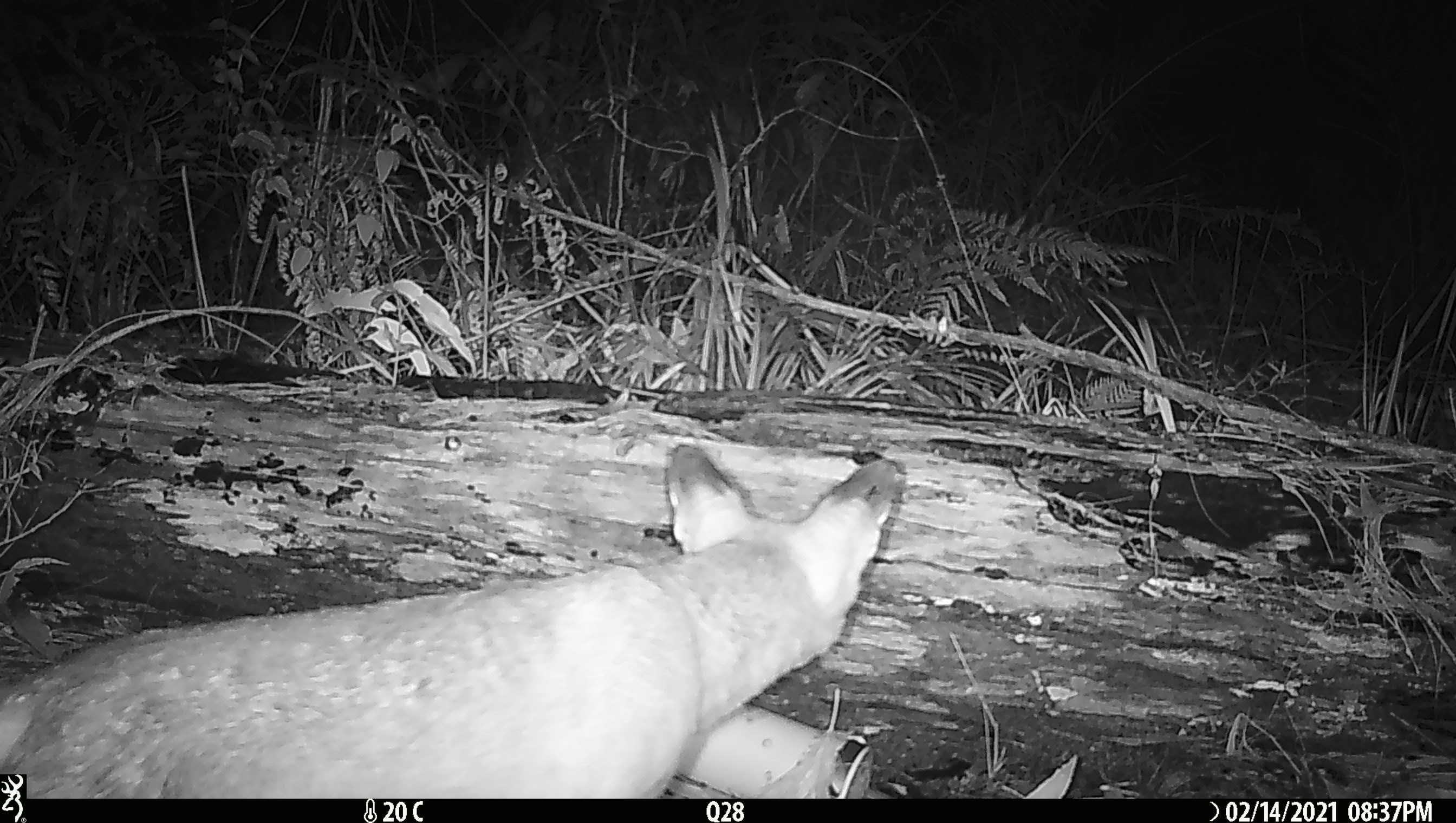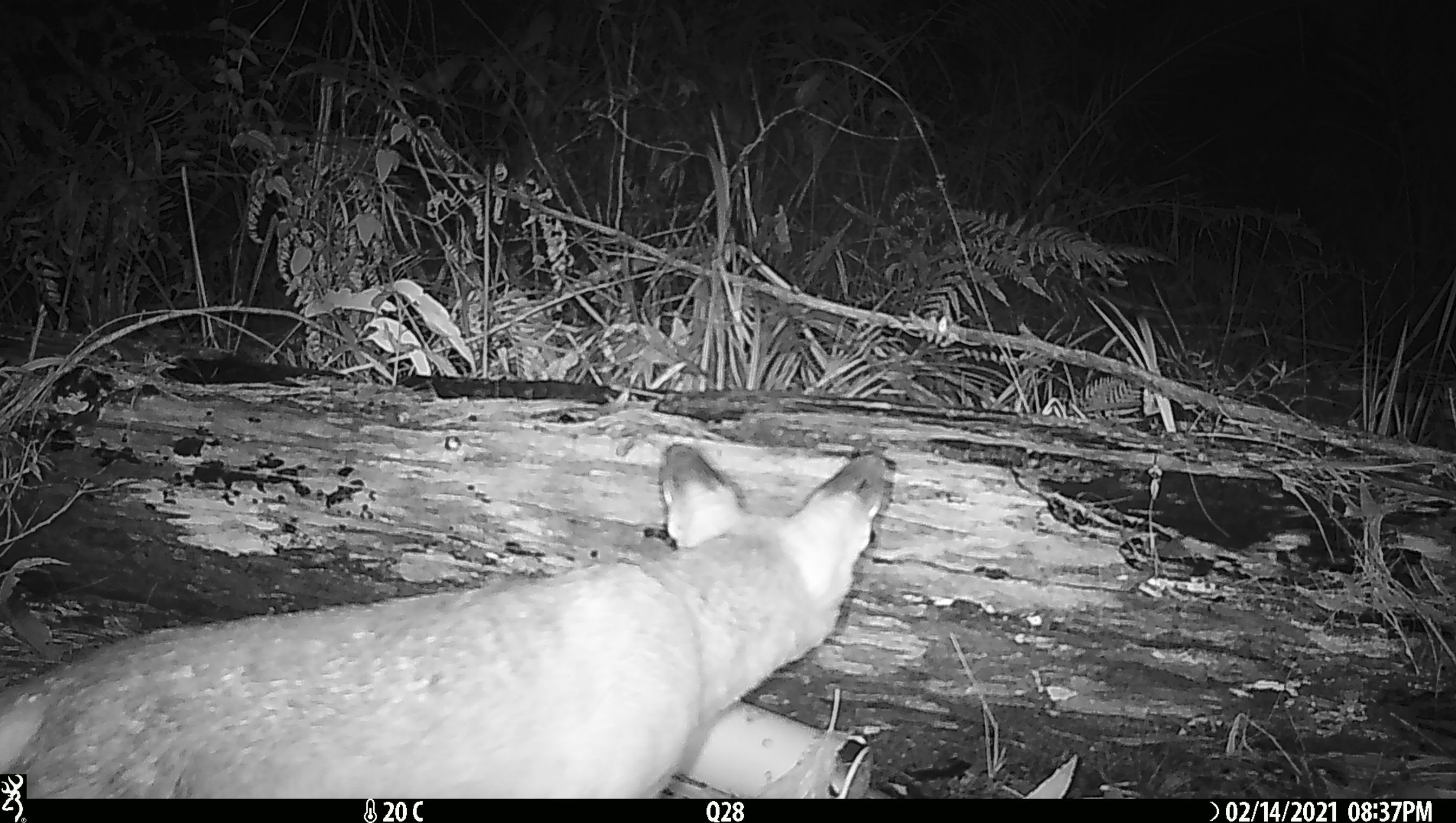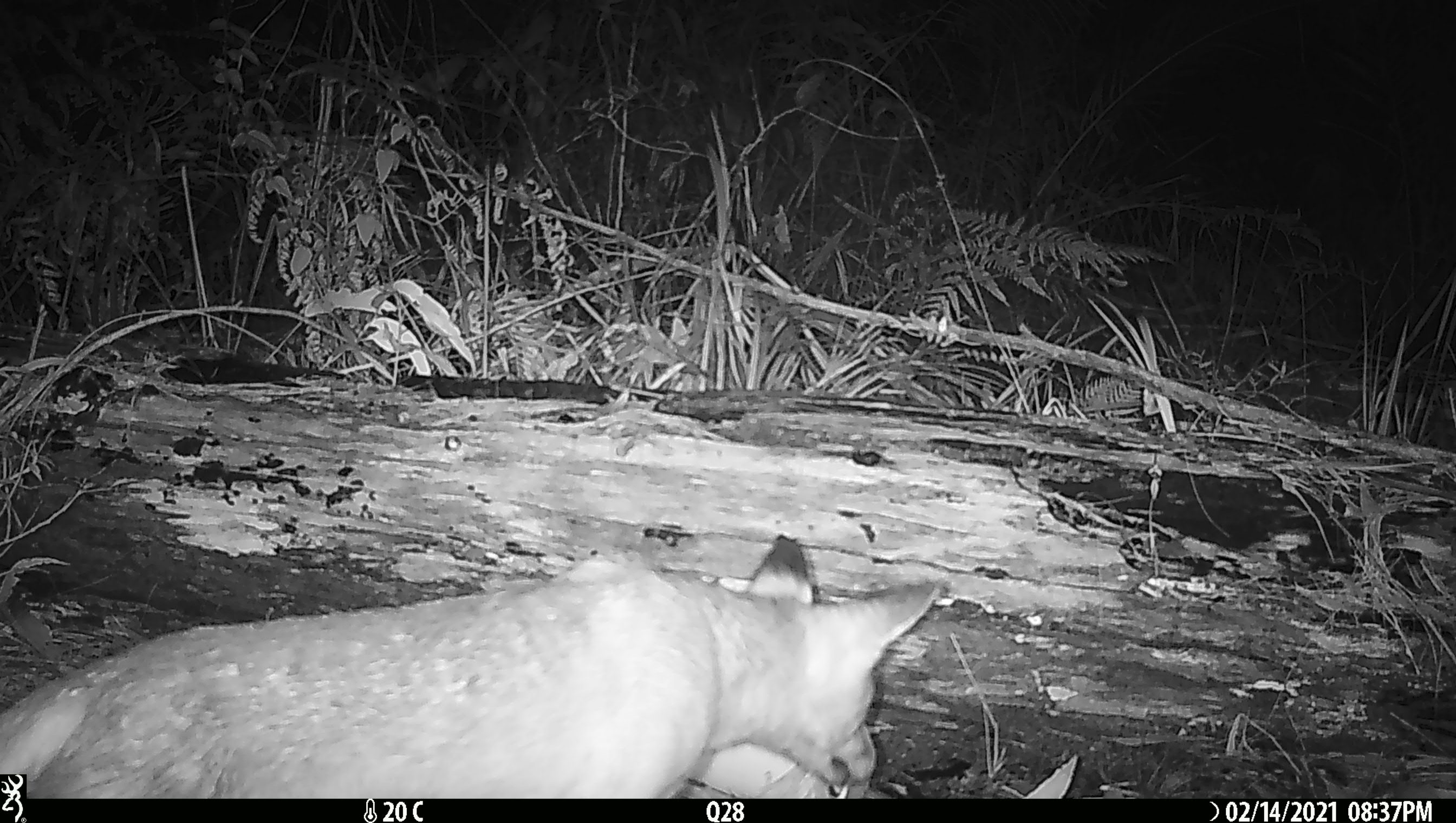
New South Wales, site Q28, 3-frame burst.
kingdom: Animalia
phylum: Chordata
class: Mammalia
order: Carnivora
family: Canidae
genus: Vulpes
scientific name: Vulpes vulpes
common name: red fox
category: fox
Fox (red fox) (Vulpes vulpes).